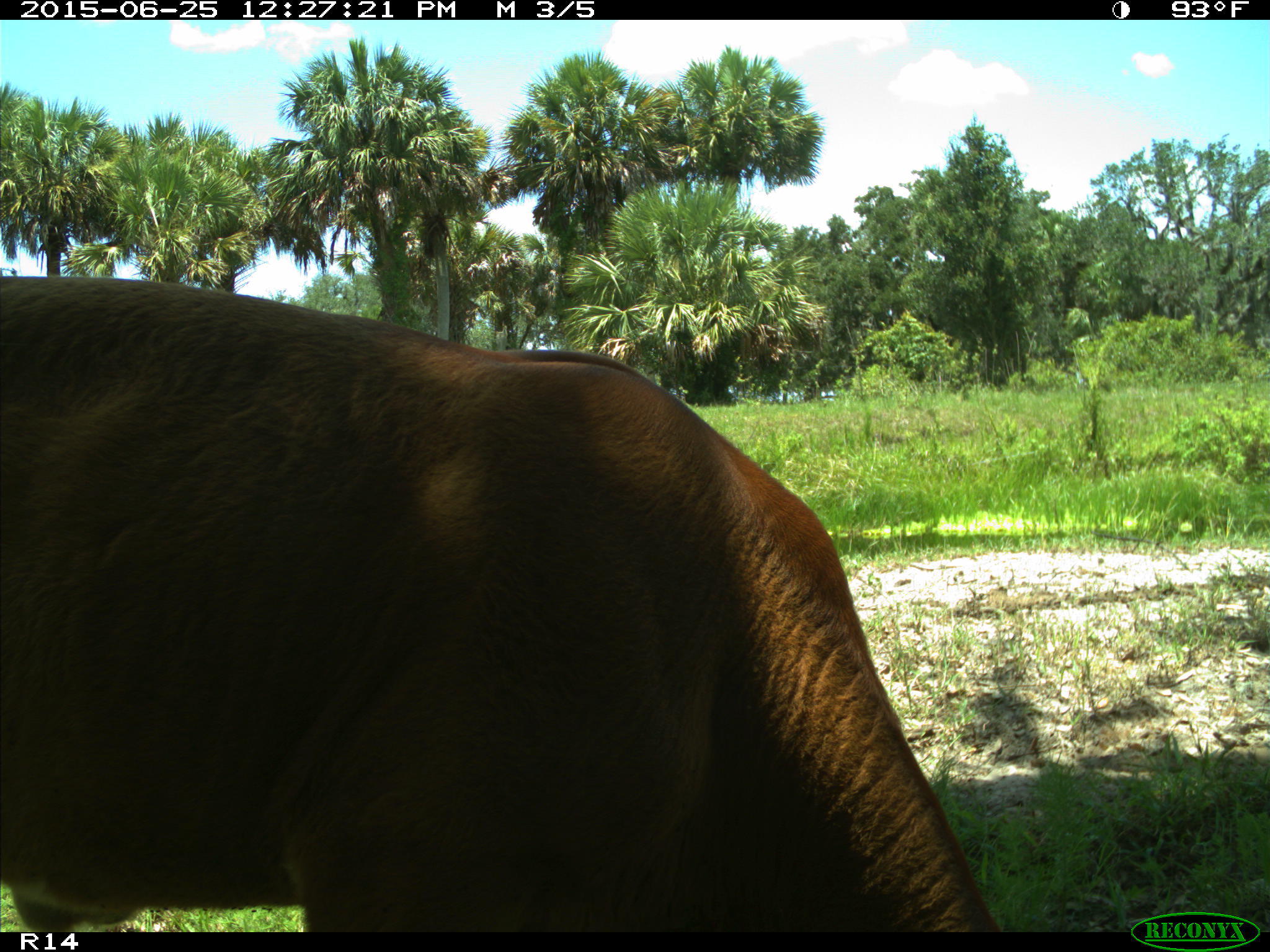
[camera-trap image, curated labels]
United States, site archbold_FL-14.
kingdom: Animalia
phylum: Chordata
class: Mammalia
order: Artiodactyla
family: Bovidae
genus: Bos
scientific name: Bos taurus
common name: domestic cow